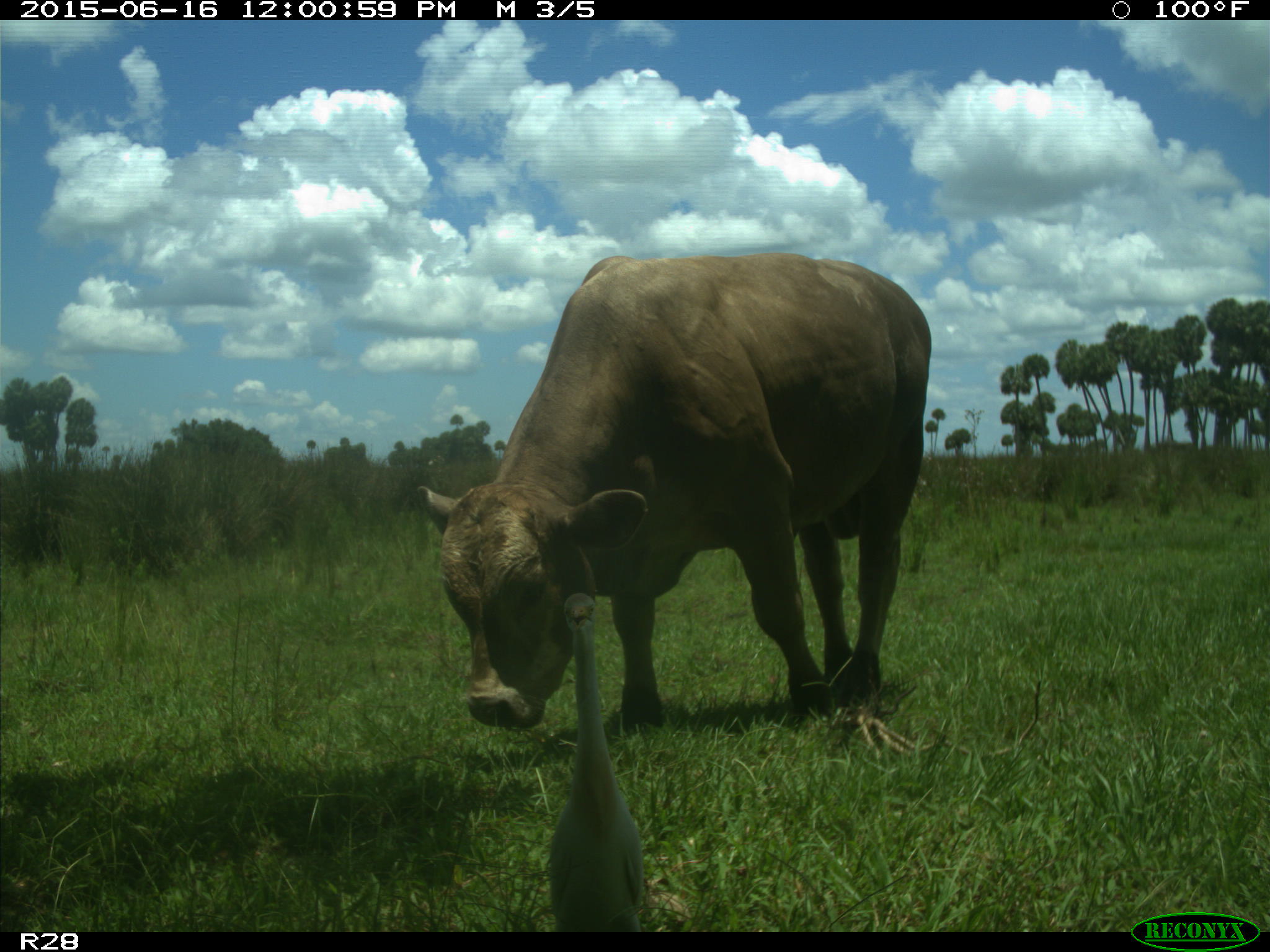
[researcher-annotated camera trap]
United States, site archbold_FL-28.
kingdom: Animalia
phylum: Chordata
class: Mammalia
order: Artiodactyla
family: Bovidae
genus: Bos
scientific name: Bos taurus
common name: domestic cow